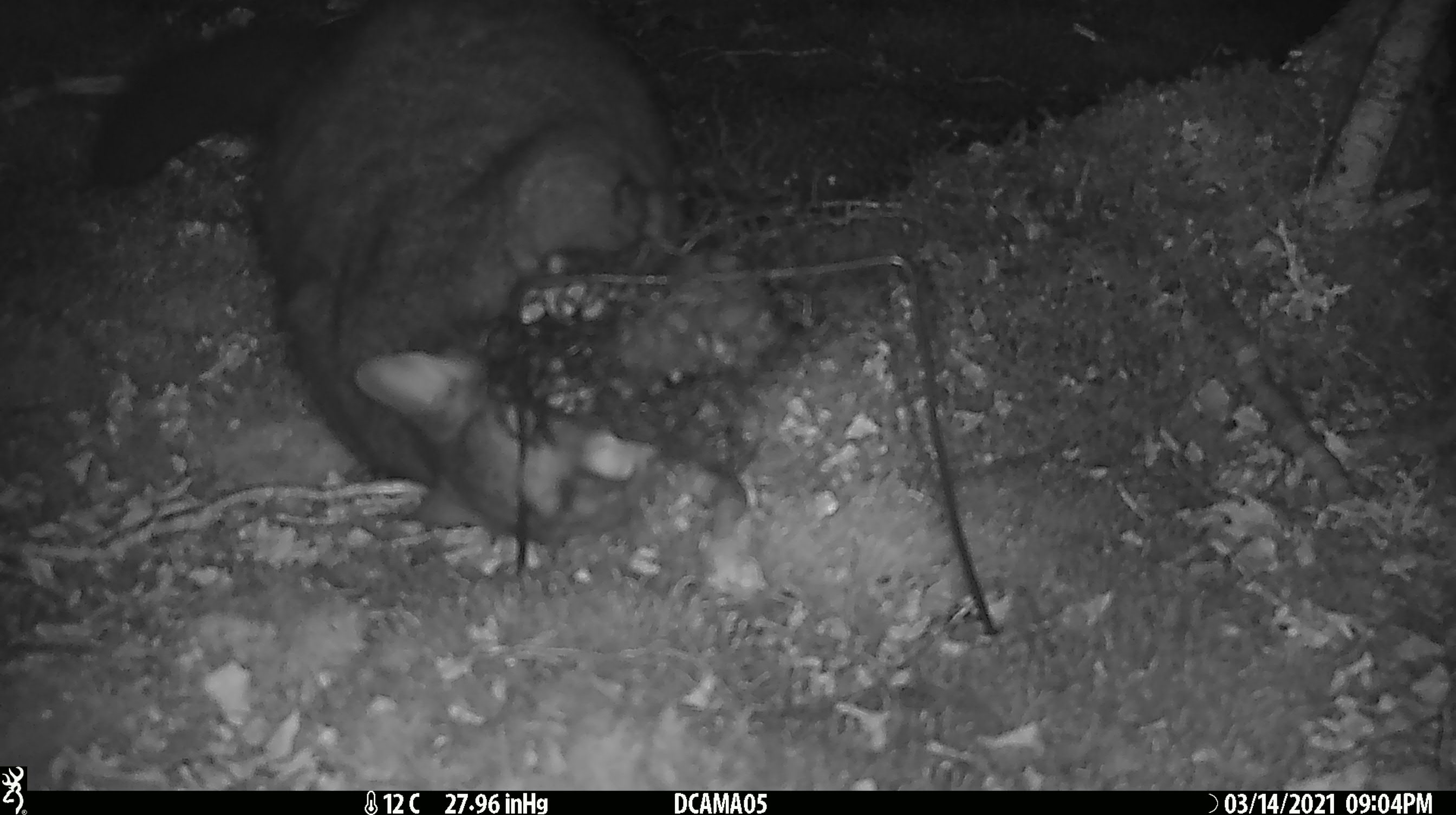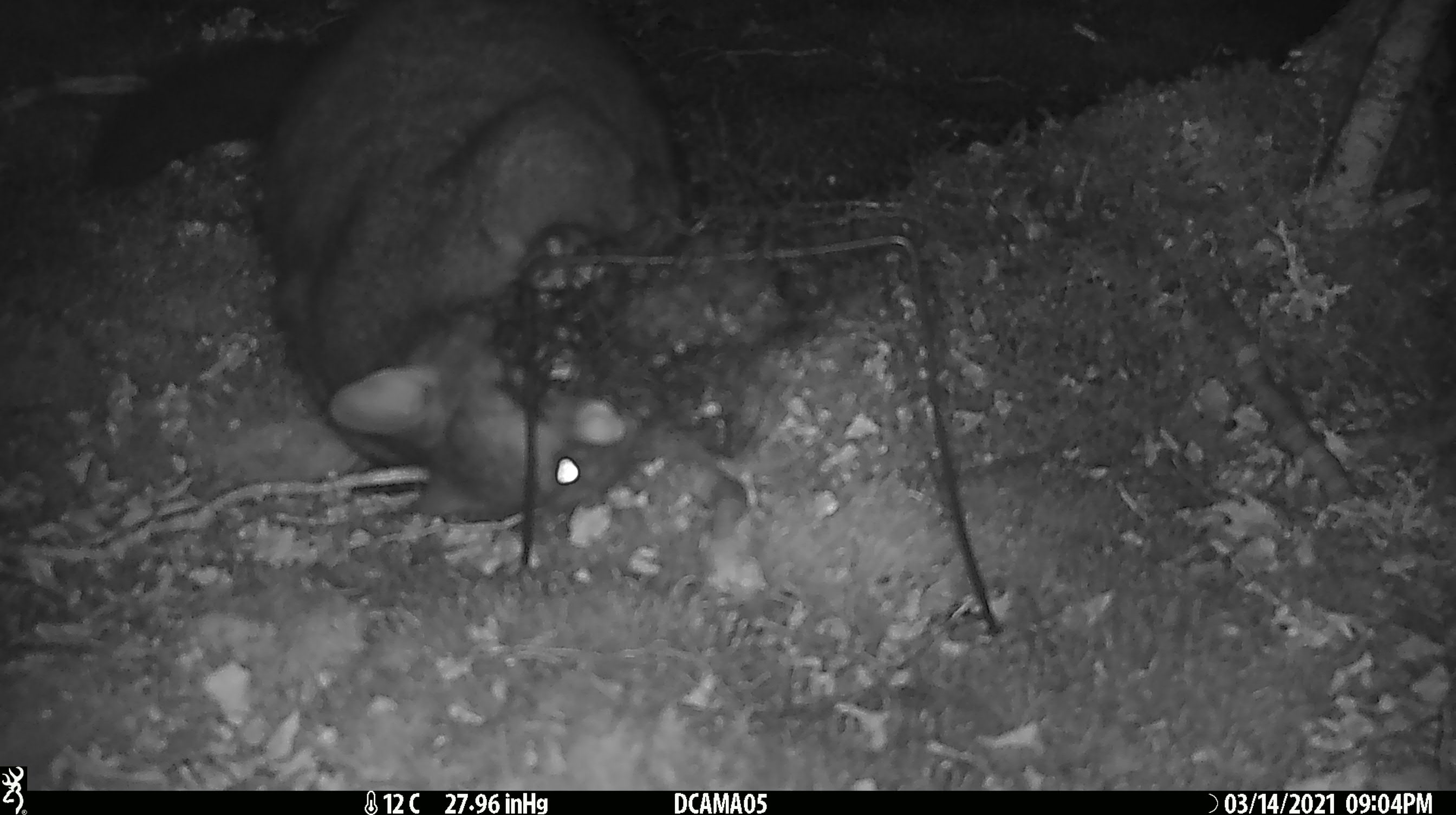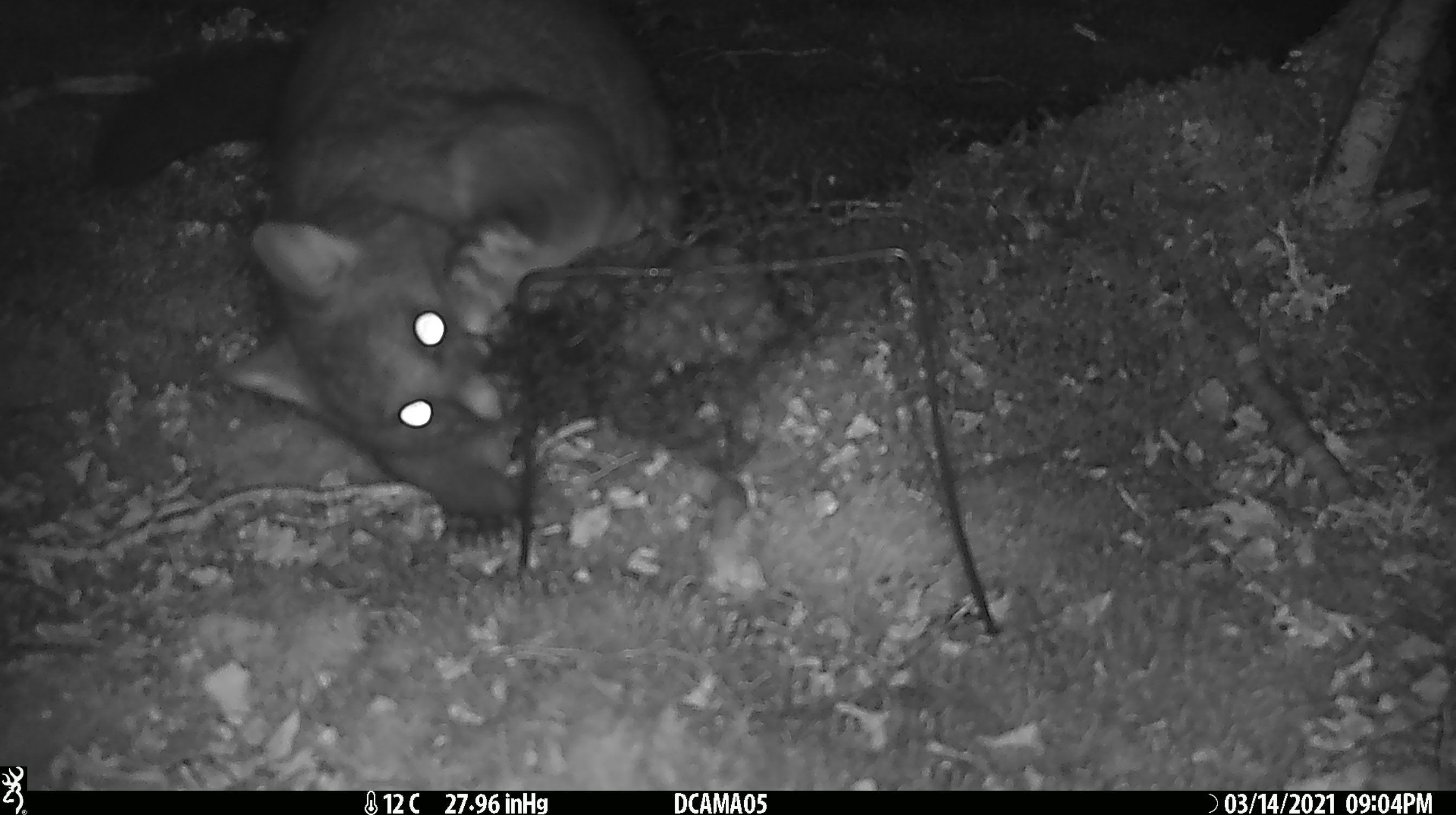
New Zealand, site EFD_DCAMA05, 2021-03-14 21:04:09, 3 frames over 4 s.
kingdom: Animalia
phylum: Chordata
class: Mammalia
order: Diprotodontia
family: Phalangeridae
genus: Trichosurus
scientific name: Trichosurus vulpecula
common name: common brushtail possum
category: possum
Possum (common brushtail possum) (Trichosurus vulpecula).